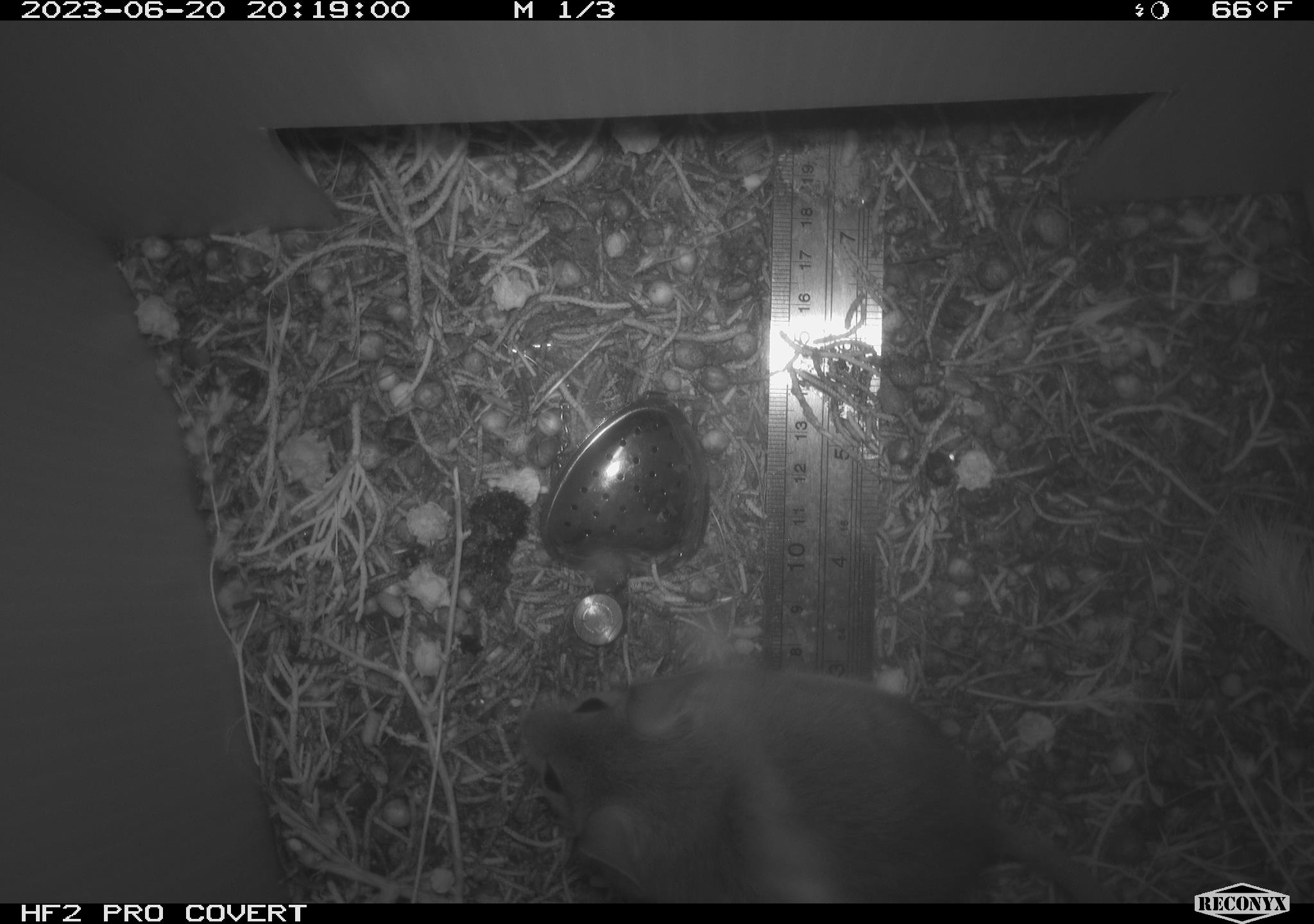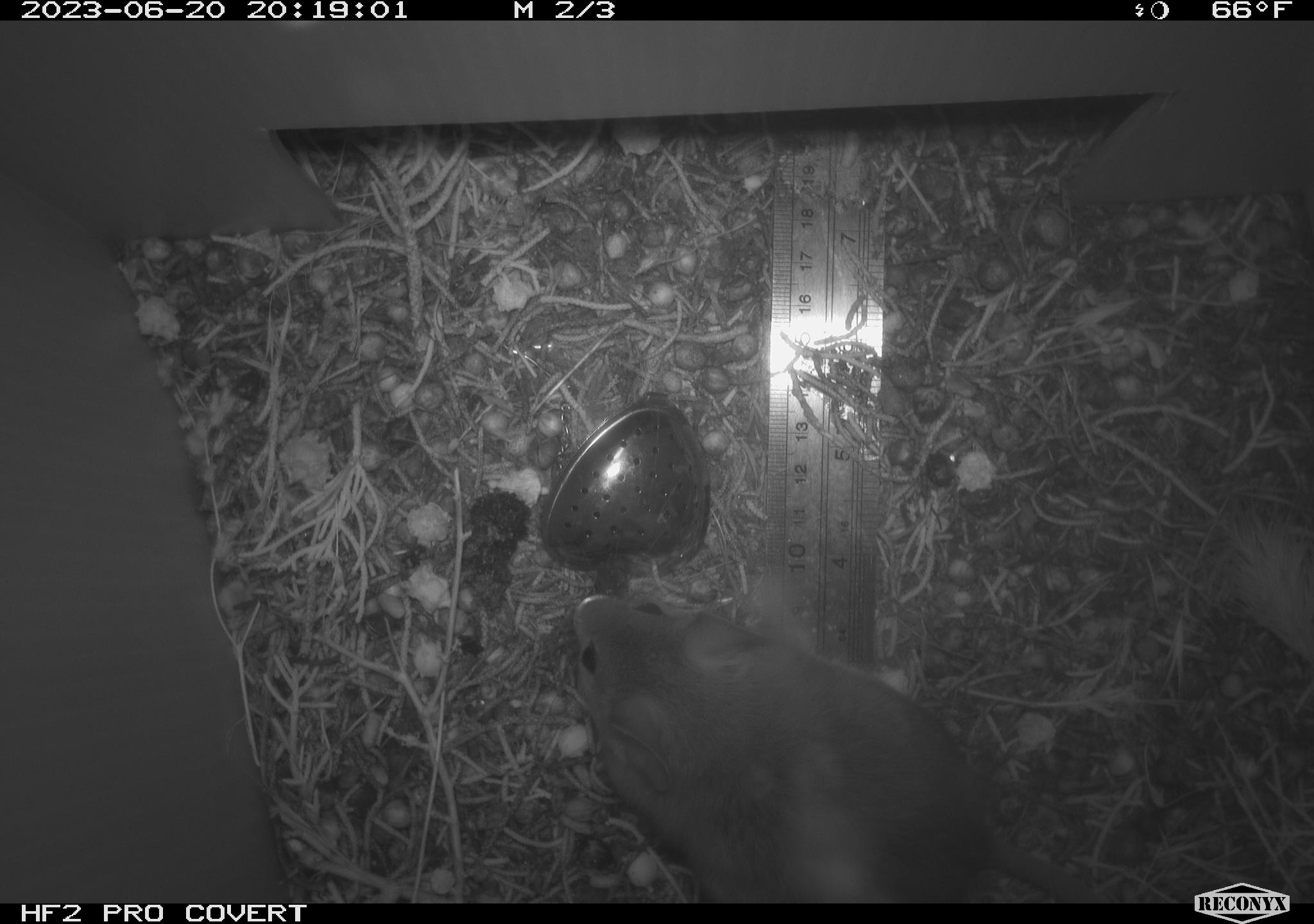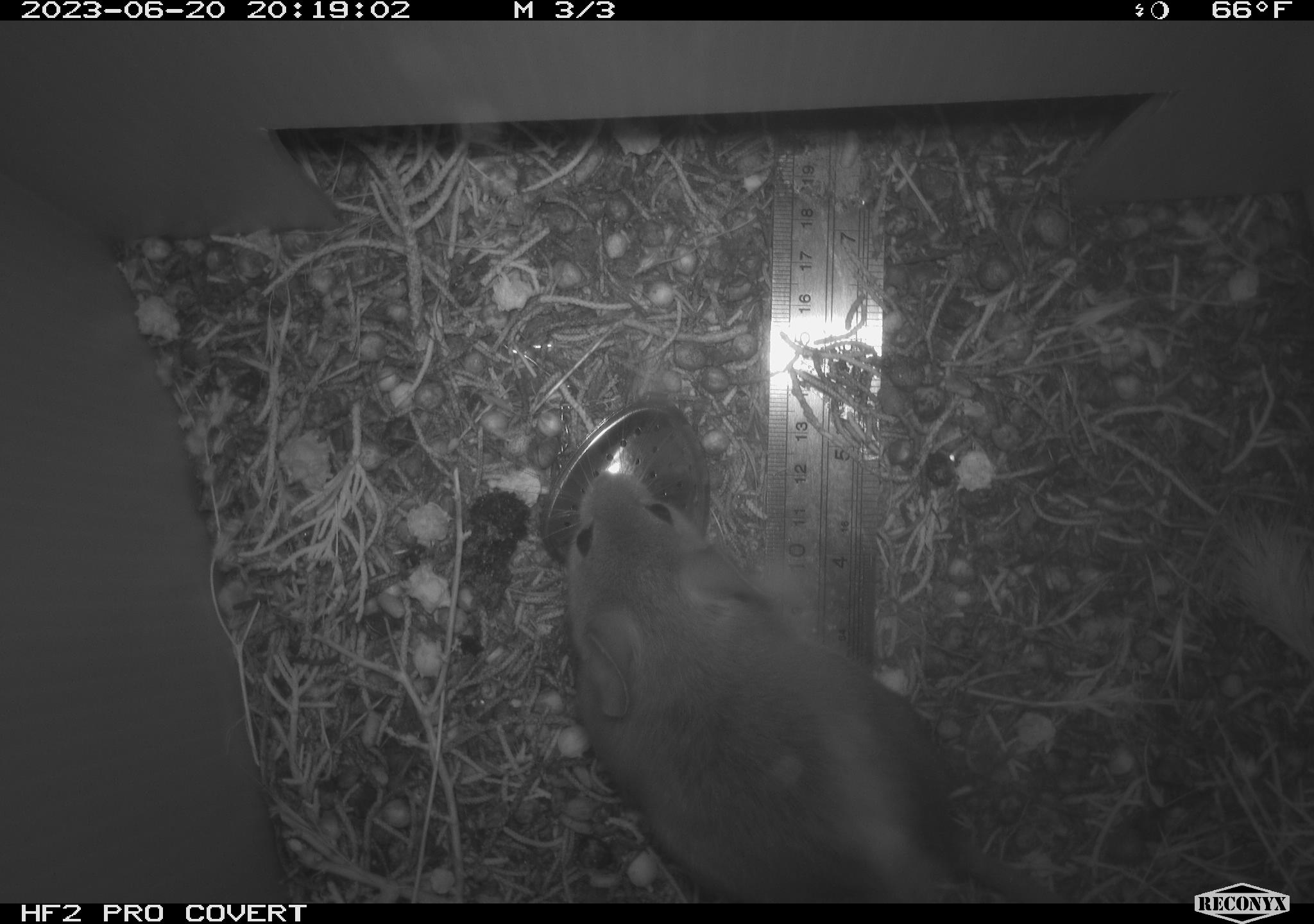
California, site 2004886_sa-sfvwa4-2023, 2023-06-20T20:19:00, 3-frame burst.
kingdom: Animalia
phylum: Chordata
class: Mammalia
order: Rodentia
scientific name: Rodentia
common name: mouse species